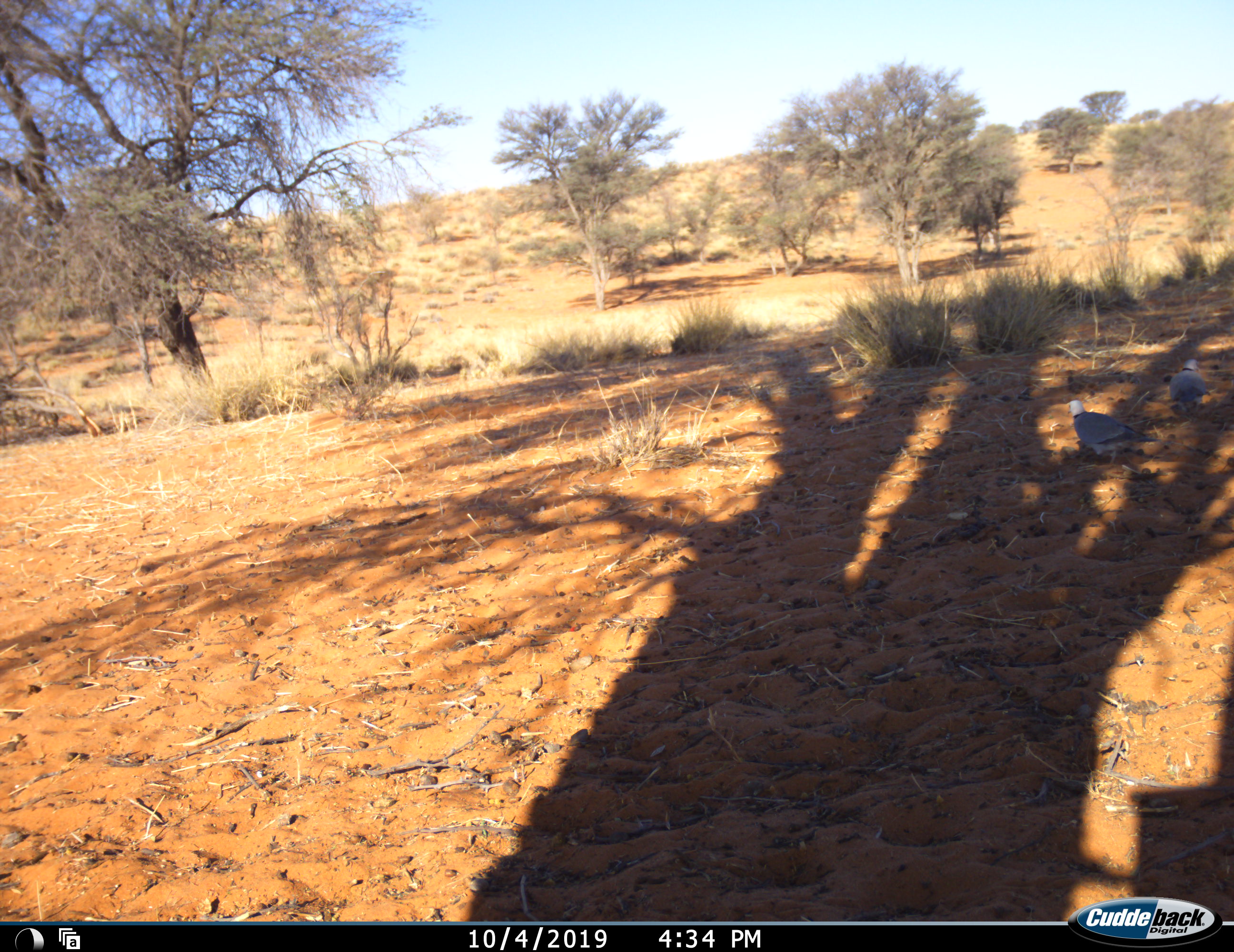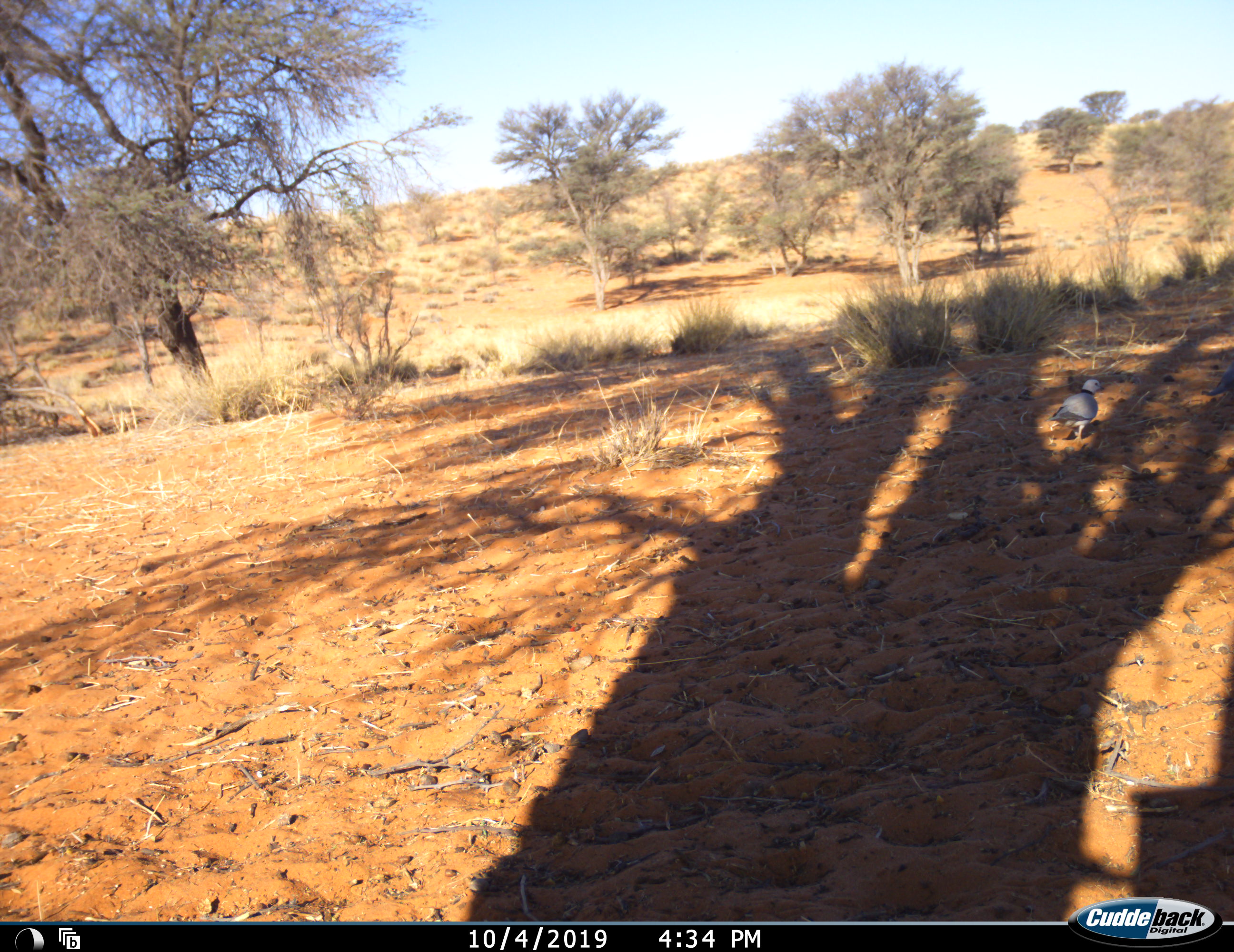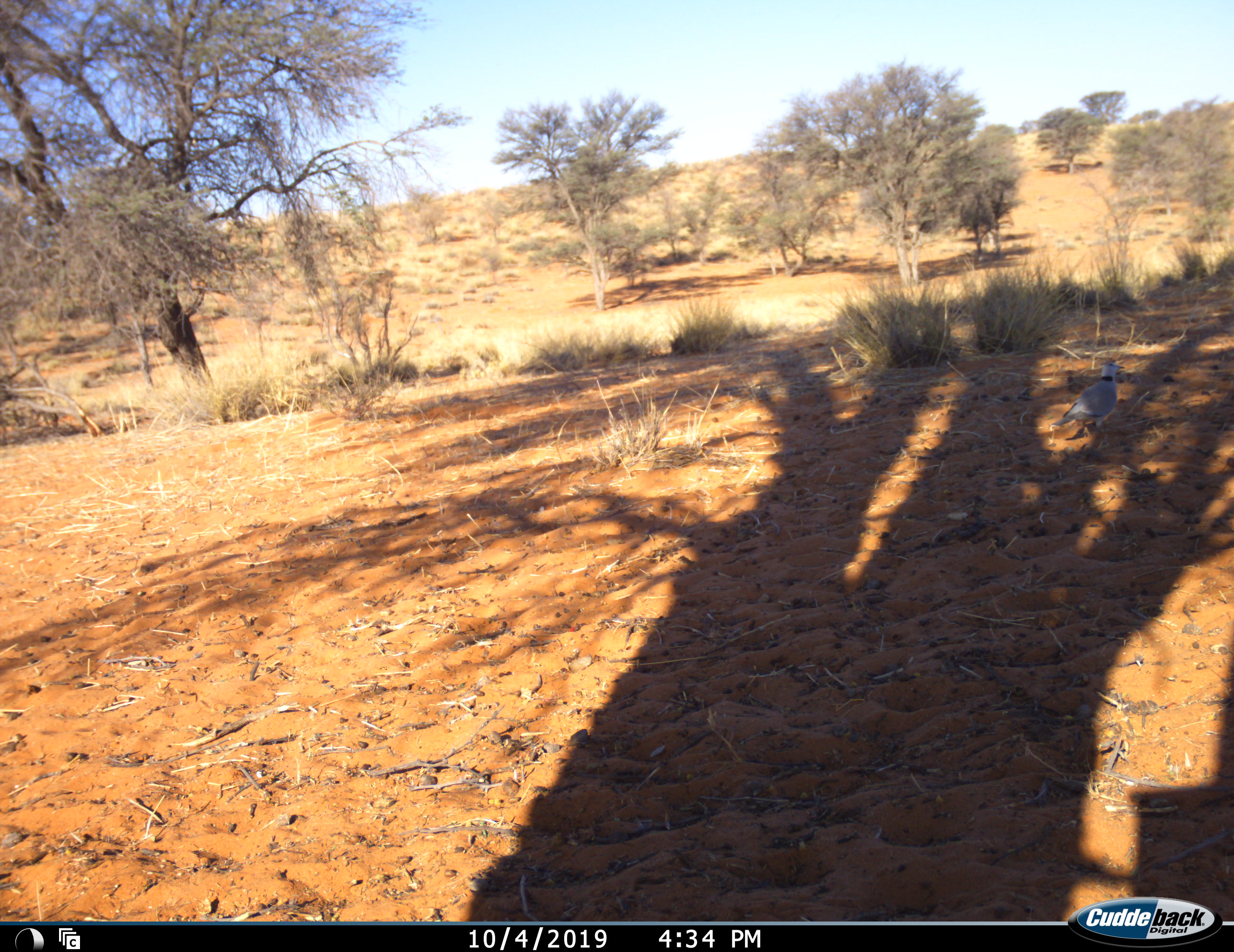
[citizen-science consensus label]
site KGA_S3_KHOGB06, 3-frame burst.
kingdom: Animalia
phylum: Chordata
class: Aves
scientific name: Aves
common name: bird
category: birdother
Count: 2.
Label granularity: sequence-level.